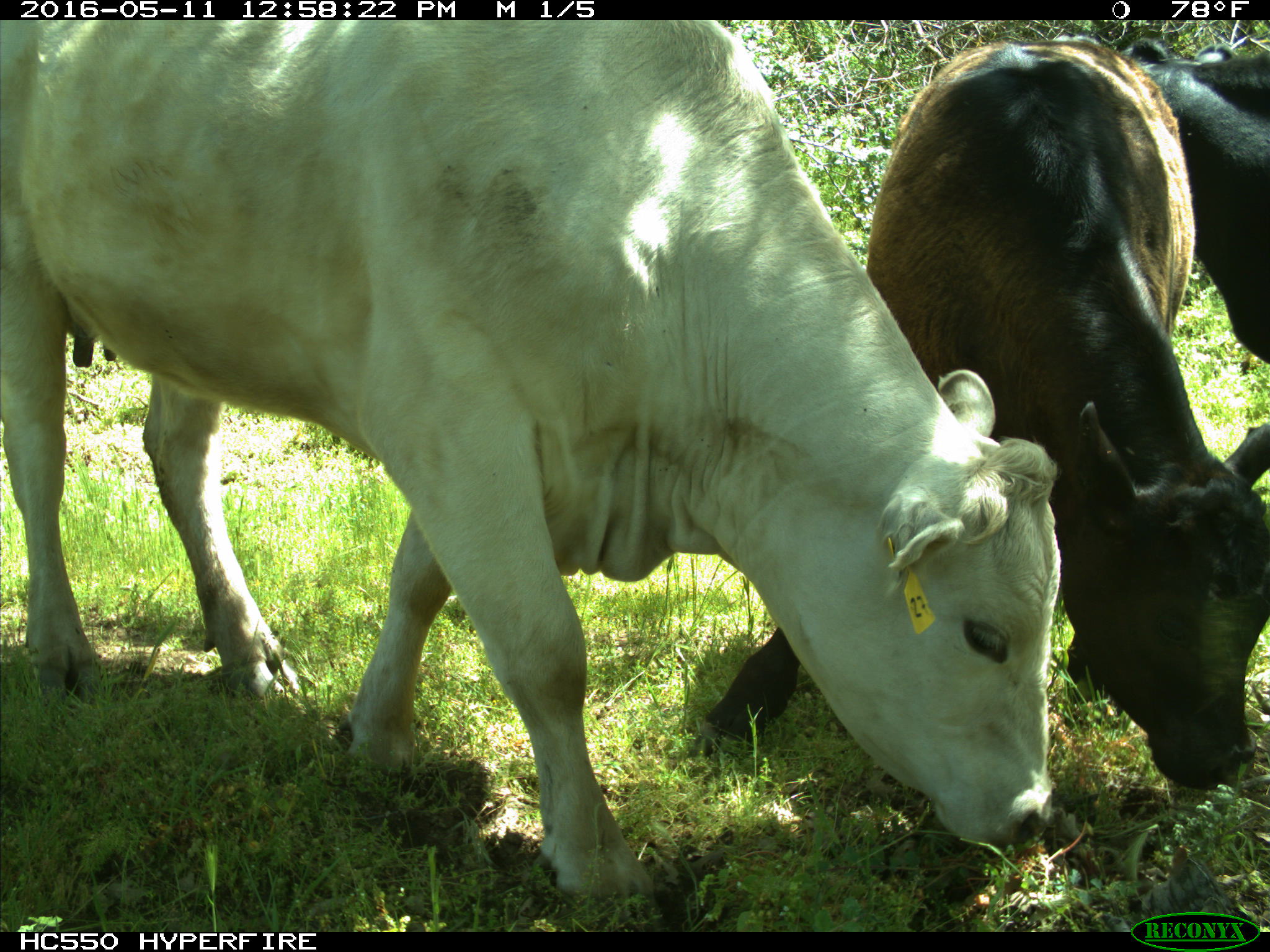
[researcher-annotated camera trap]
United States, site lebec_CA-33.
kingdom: Animalia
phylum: Chordata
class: Mammalia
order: Artiodactyla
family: Bovidae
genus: Bos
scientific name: Bos taurus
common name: domestic cow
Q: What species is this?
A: Bos taurus (domestic cow).